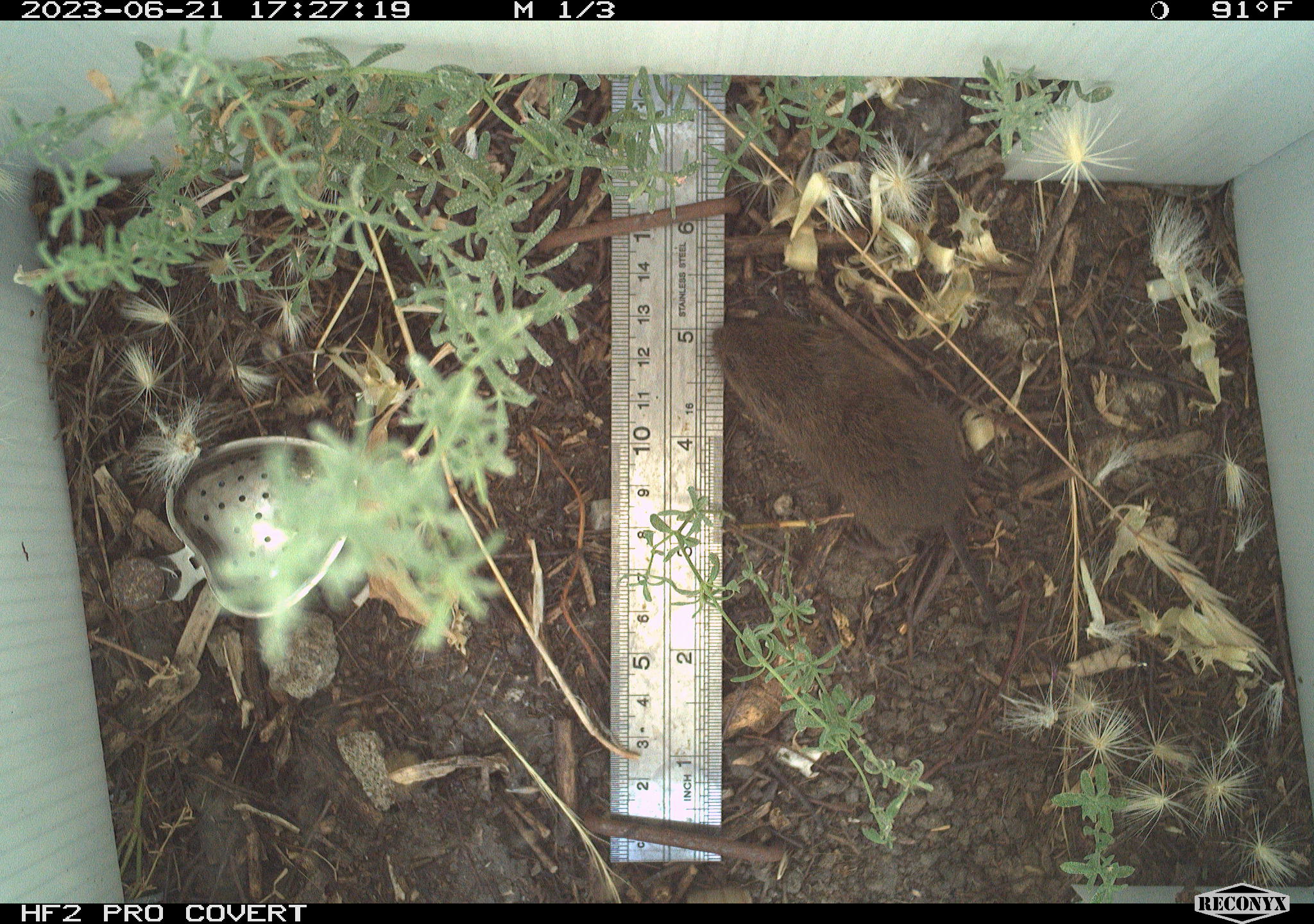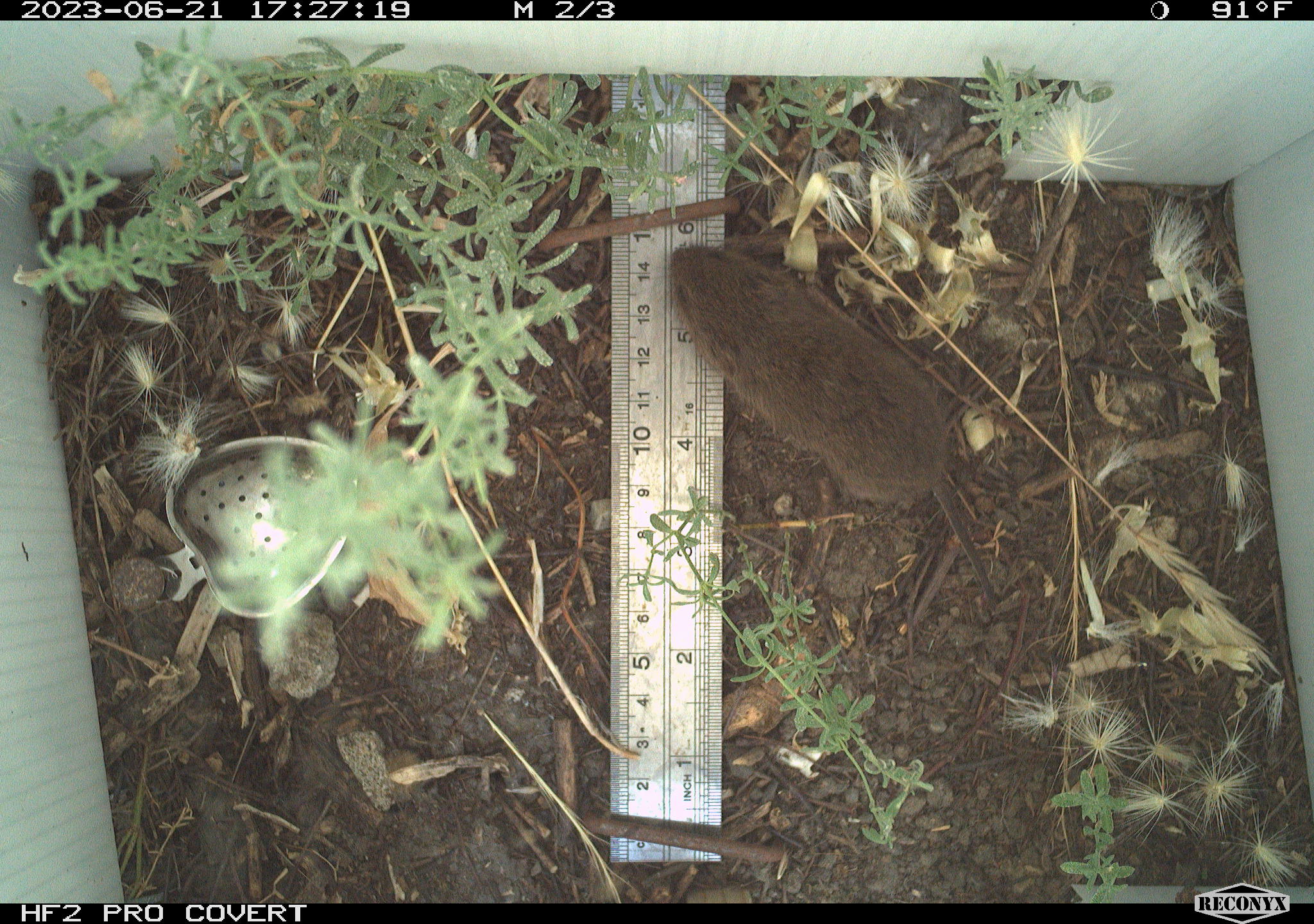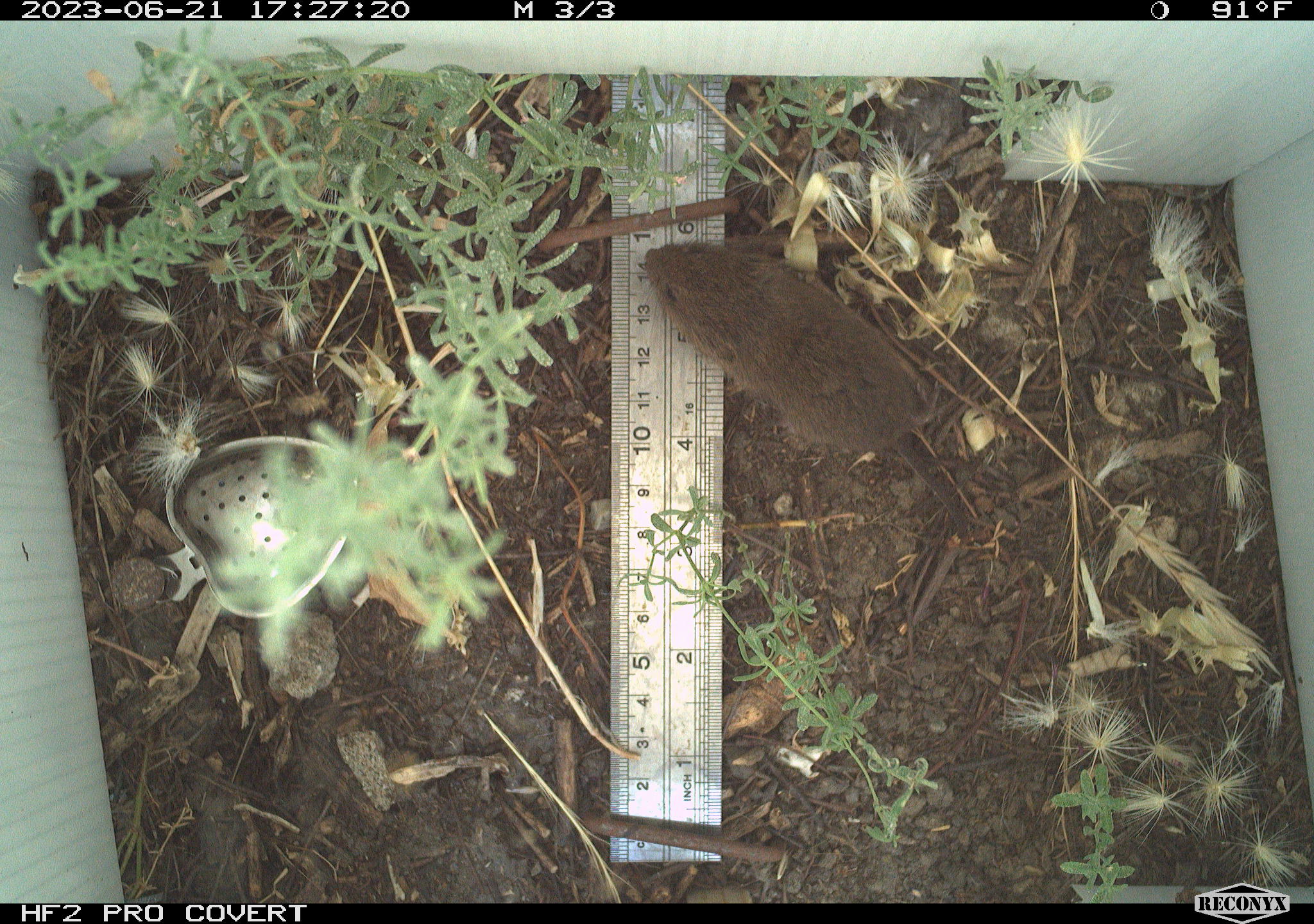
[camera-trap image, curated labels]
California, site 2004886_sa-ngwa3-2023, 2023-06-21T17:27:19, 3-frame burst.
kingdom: Animalia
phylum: Chordata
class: Mammalia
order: Rodentia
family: Cricetidae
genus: Microtus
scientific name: Microtus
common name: meadow vole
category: microtus species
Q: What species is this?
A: Microtus species (meadow vole) (Microtus).